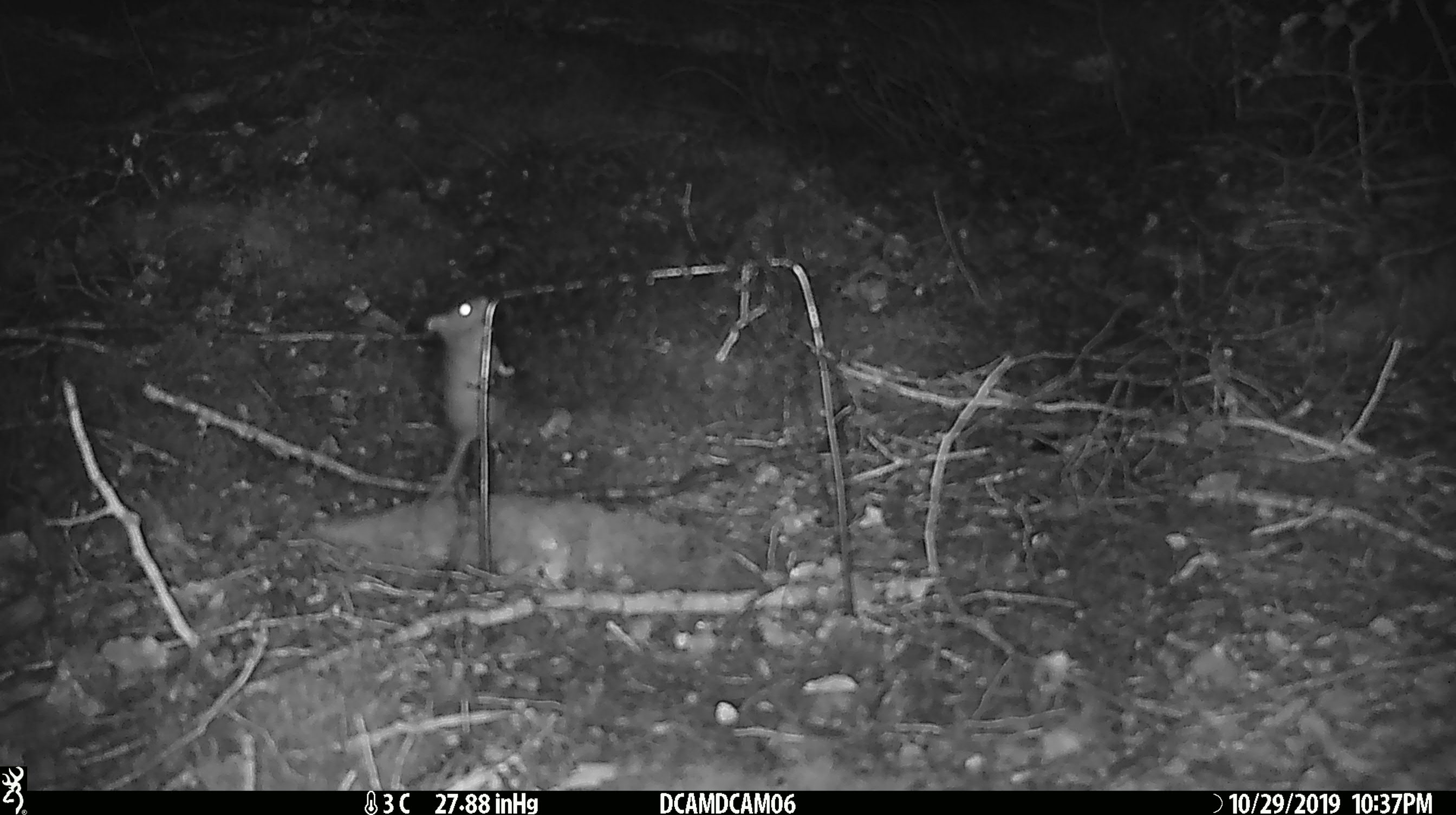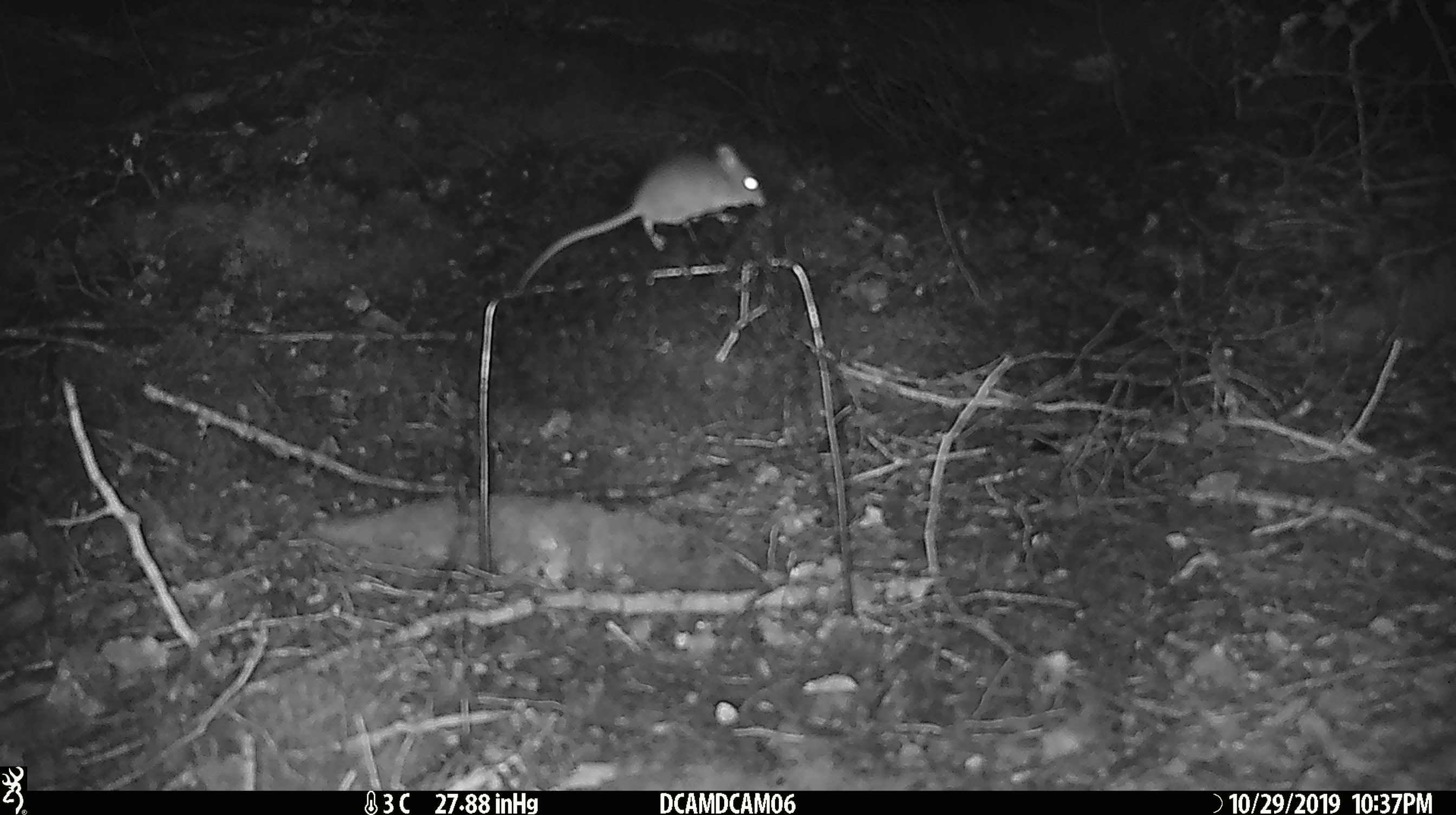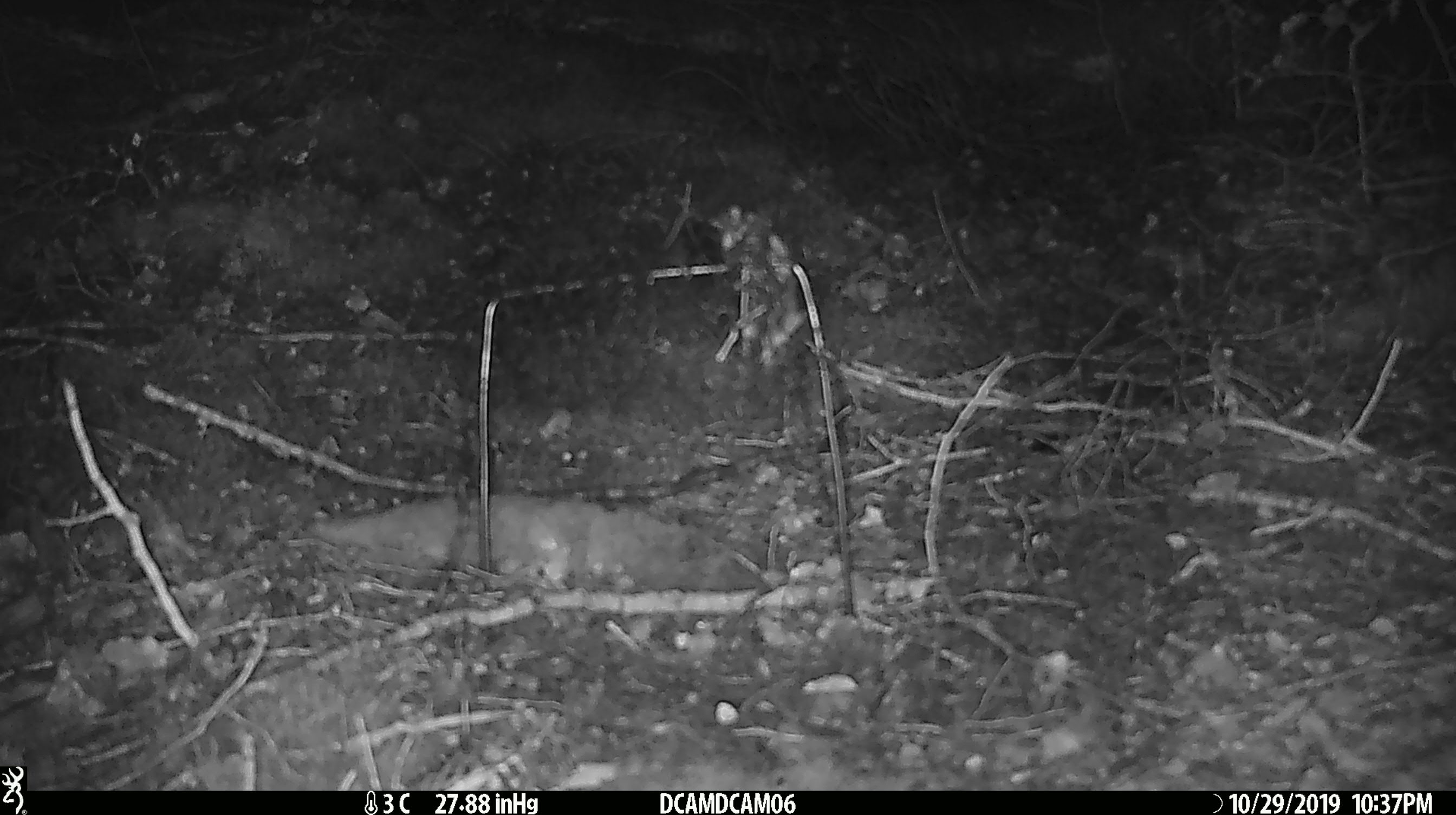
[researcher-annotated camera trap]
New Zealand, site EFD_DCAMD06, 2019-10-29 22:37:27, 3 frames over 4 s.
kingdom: Animalia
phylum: Chordata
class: Mammalia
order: Rodentia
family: Muridae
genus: Mus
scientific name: Mus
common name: mouse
Mouse (Mus).